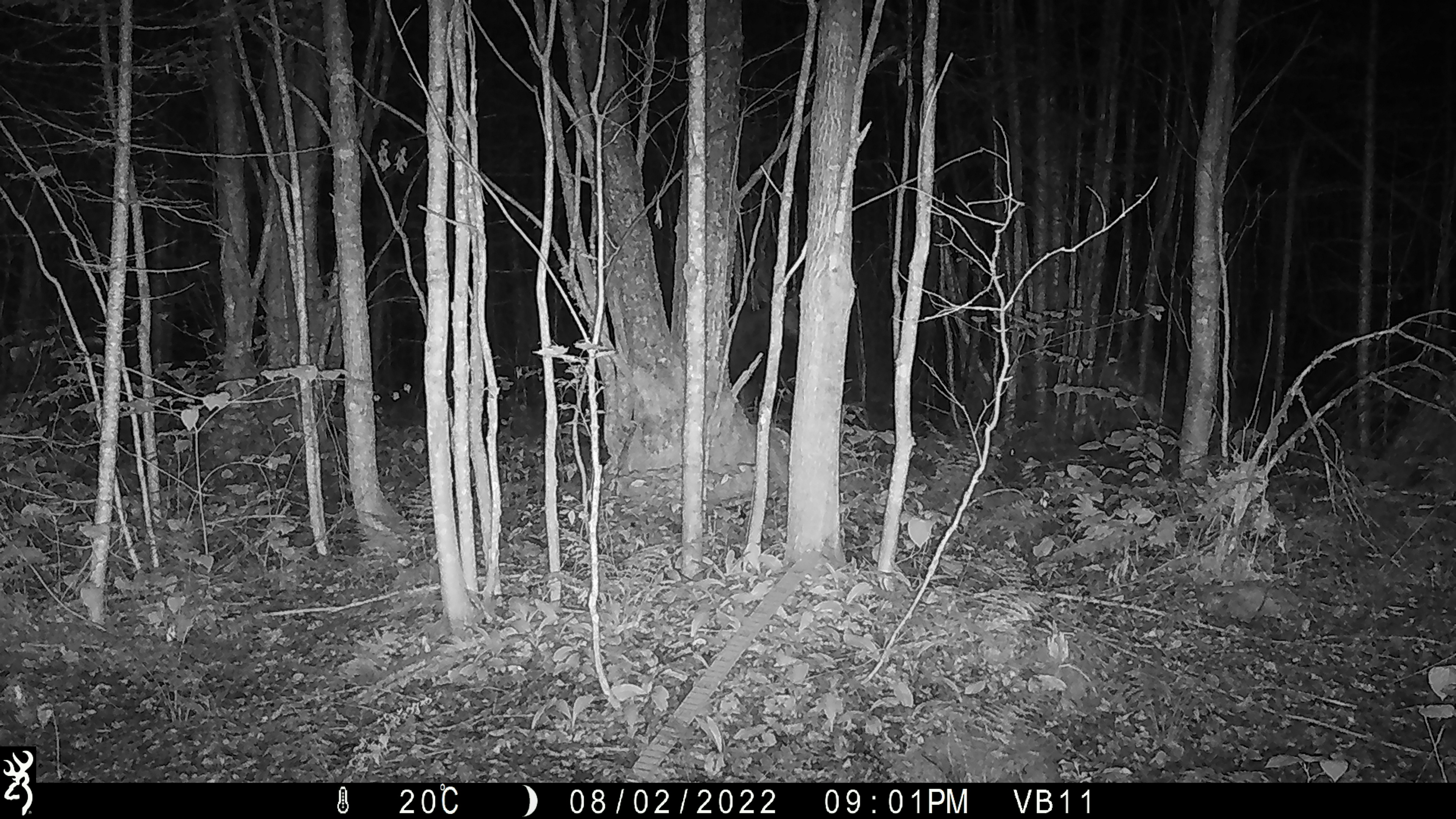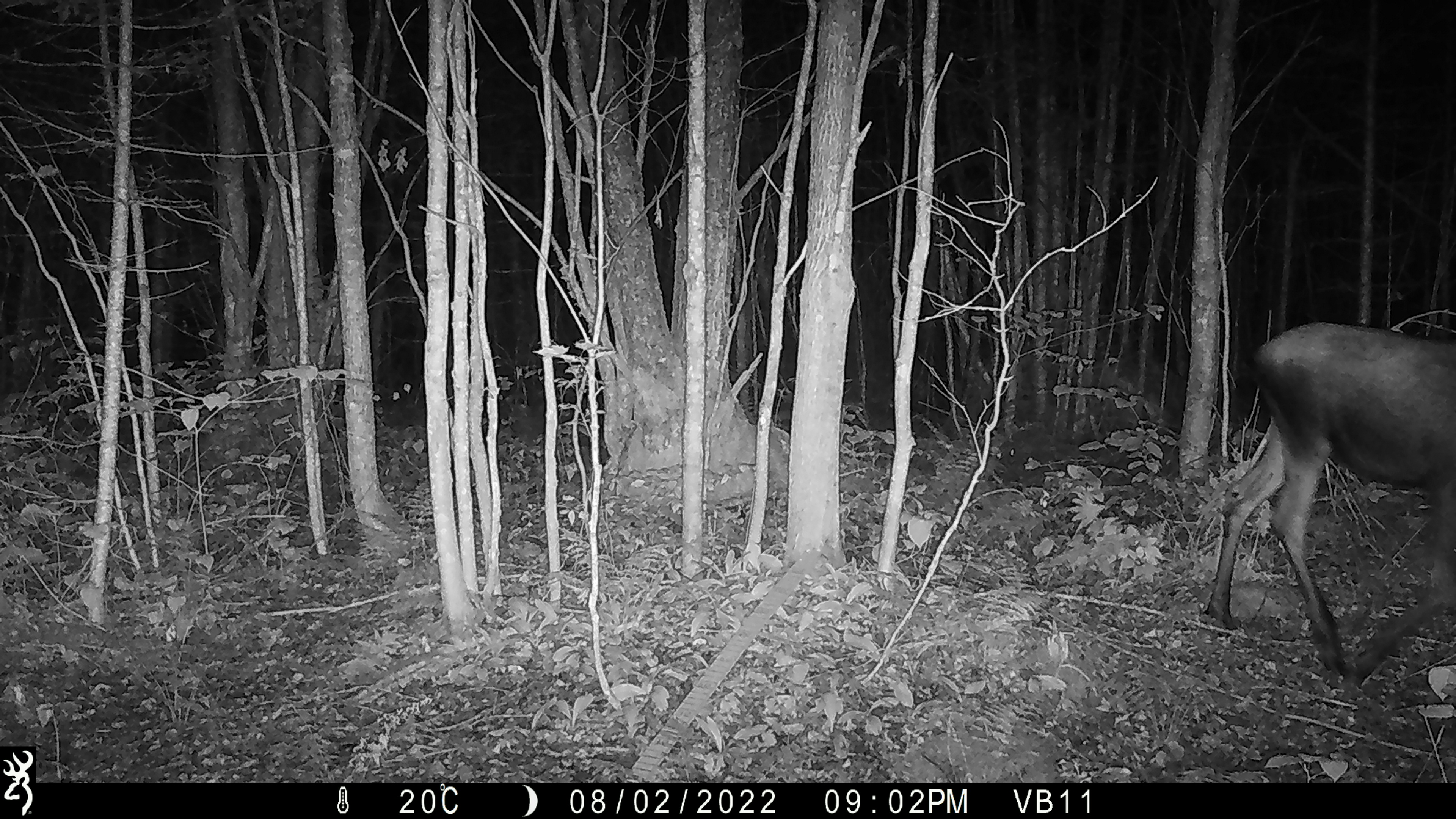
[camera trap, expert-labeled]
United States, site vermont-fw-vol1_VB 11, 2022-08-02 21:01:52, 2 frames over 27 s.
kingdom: Animalia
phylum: Chordata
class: Mammalia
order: Artiodactyla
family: Cervidae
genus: Alces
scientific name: Alces alces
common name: moose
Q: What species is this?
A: Moose (Alces alces).